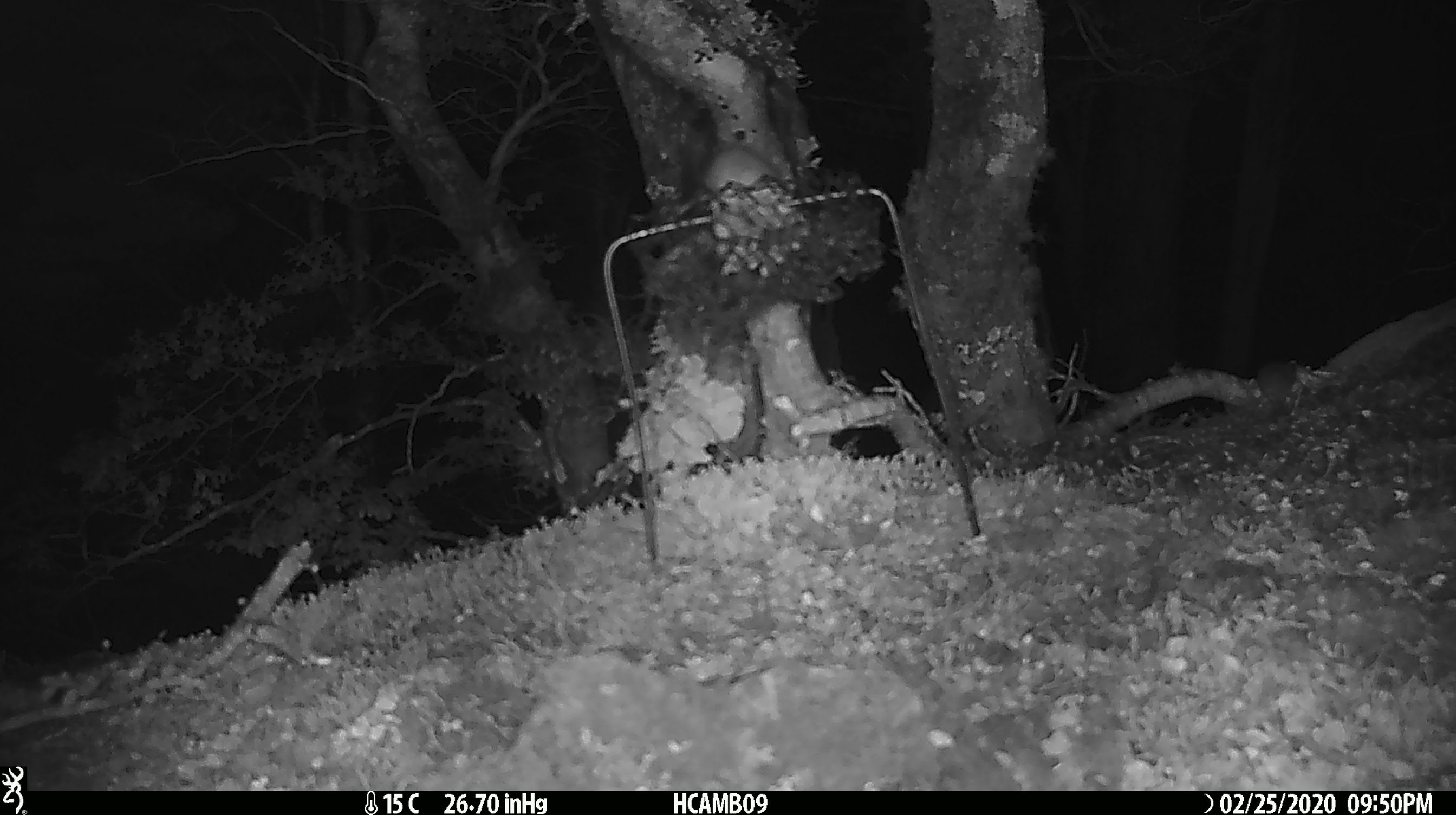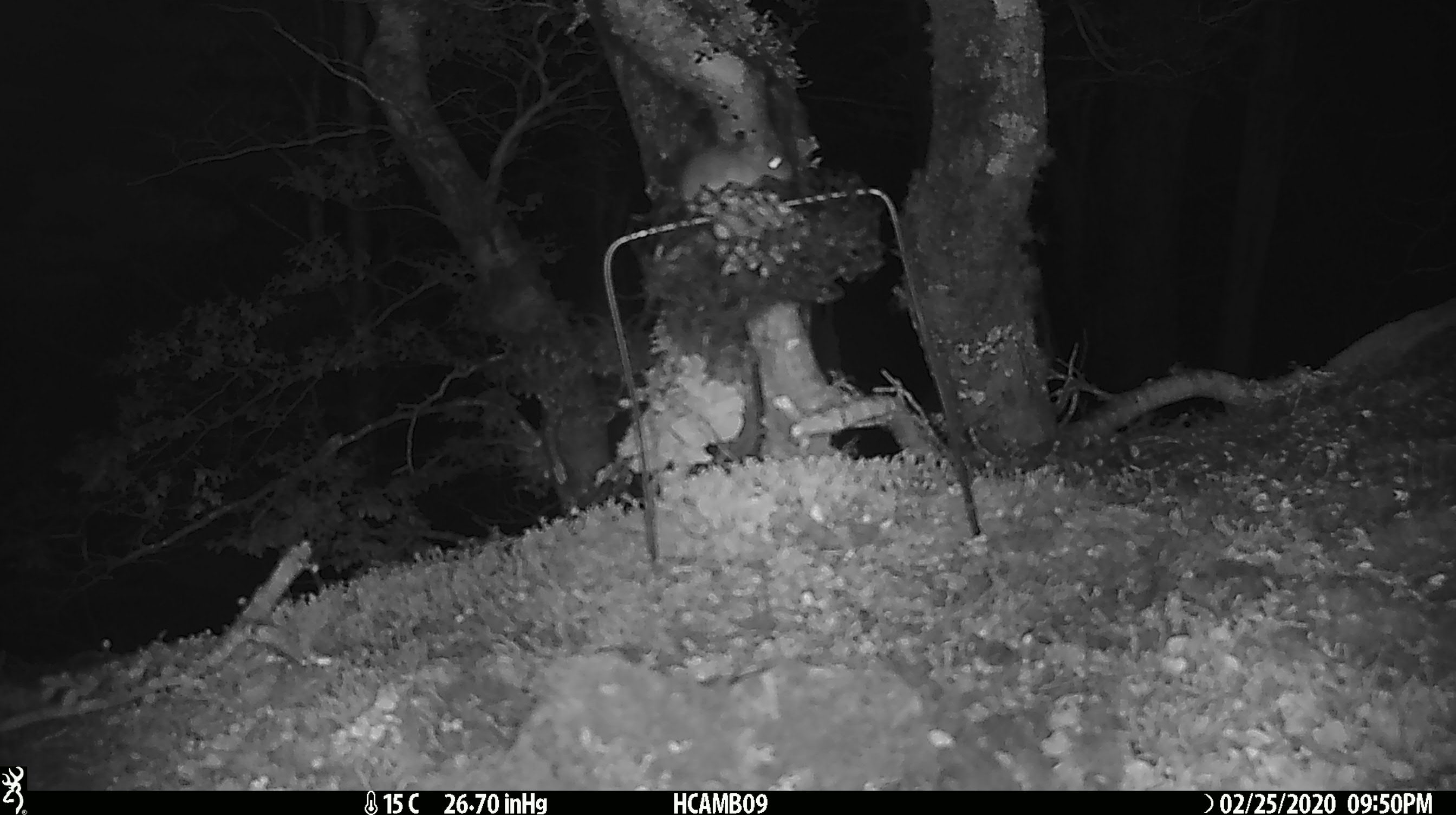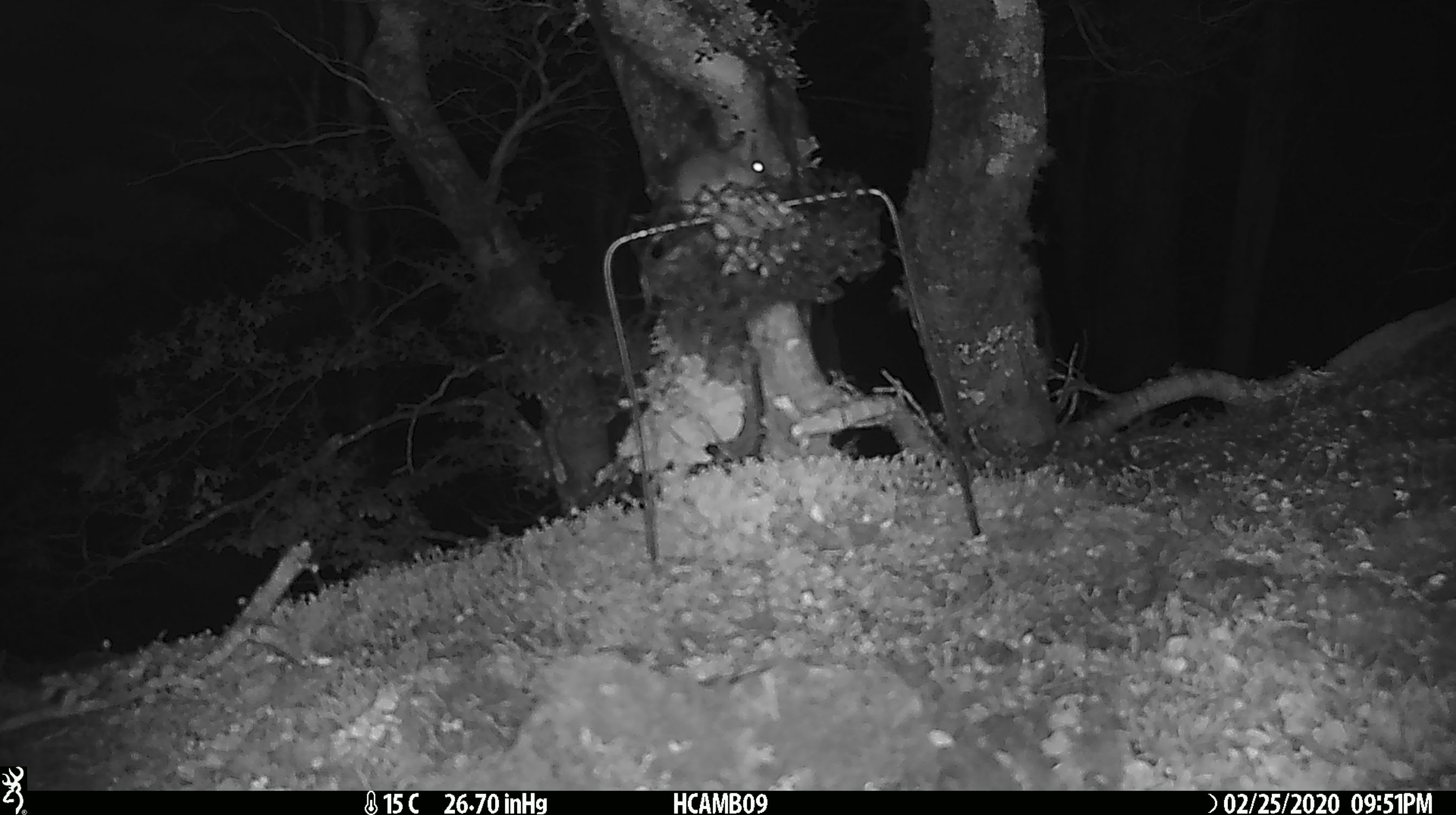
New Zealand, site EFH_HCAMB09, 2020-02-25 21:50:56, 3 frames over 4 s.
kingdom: Animalia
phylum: Chordata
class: Mammalia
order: Rodentia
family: Muridae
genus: Mus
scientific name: Mus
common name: mouse